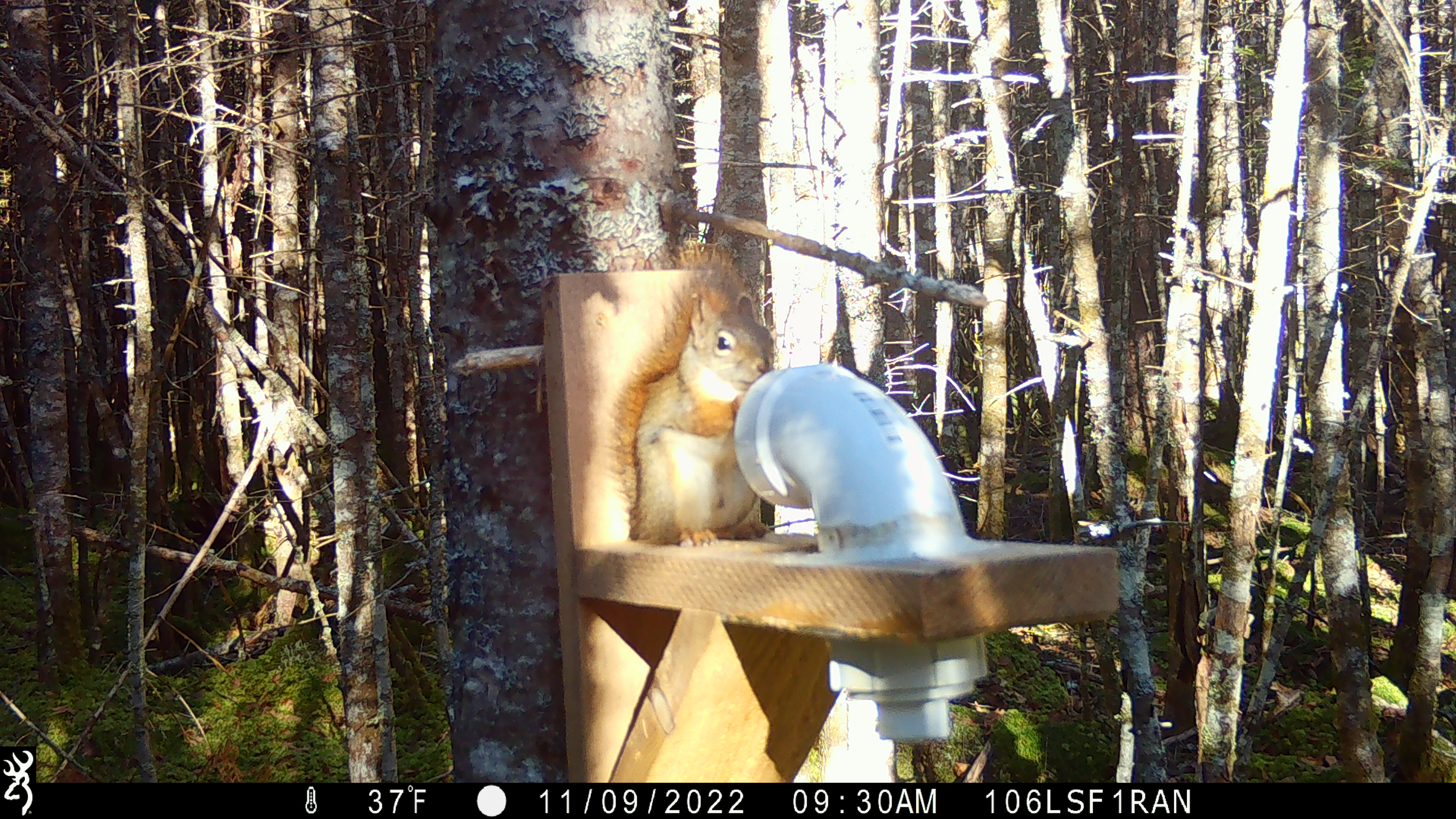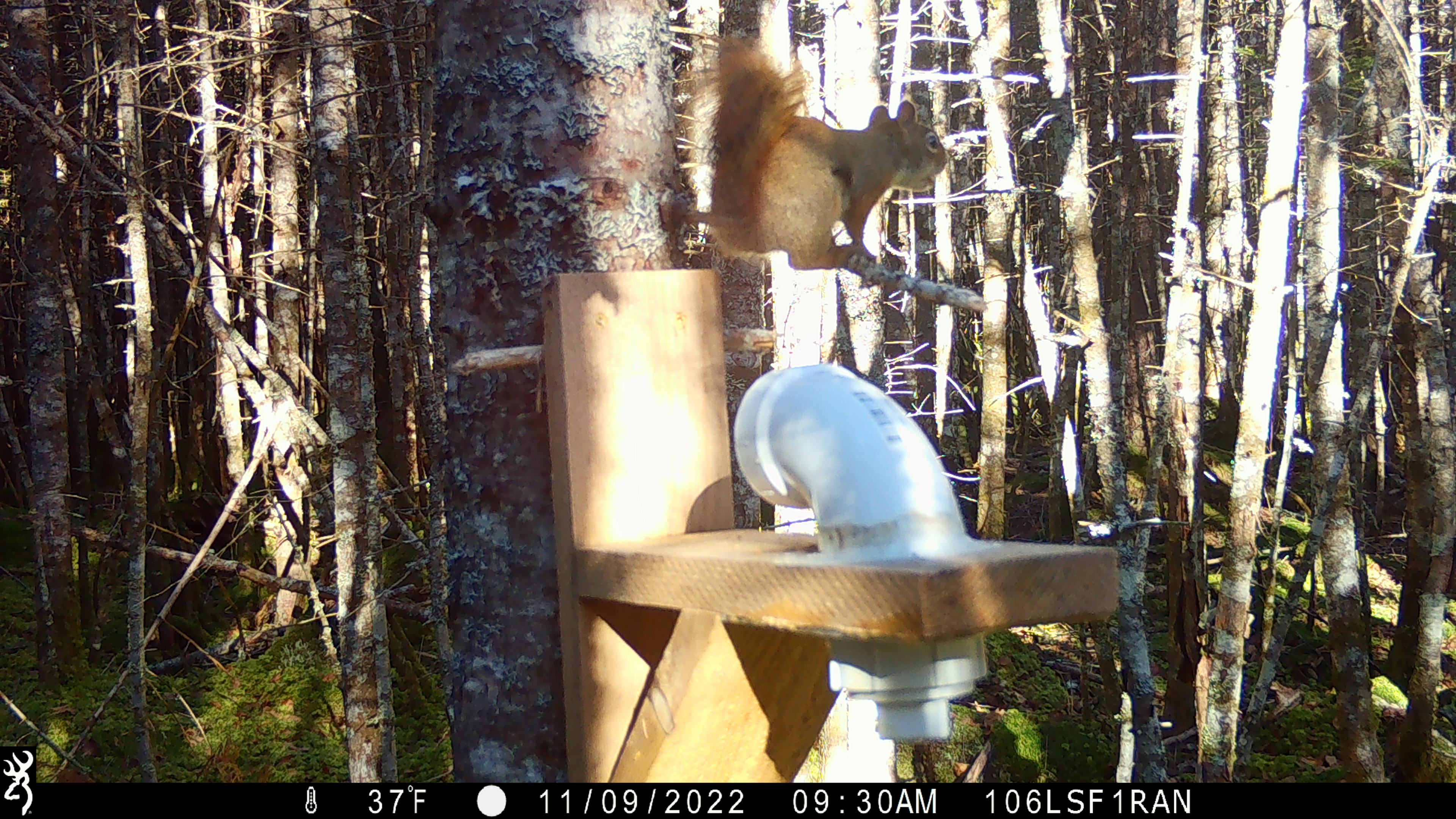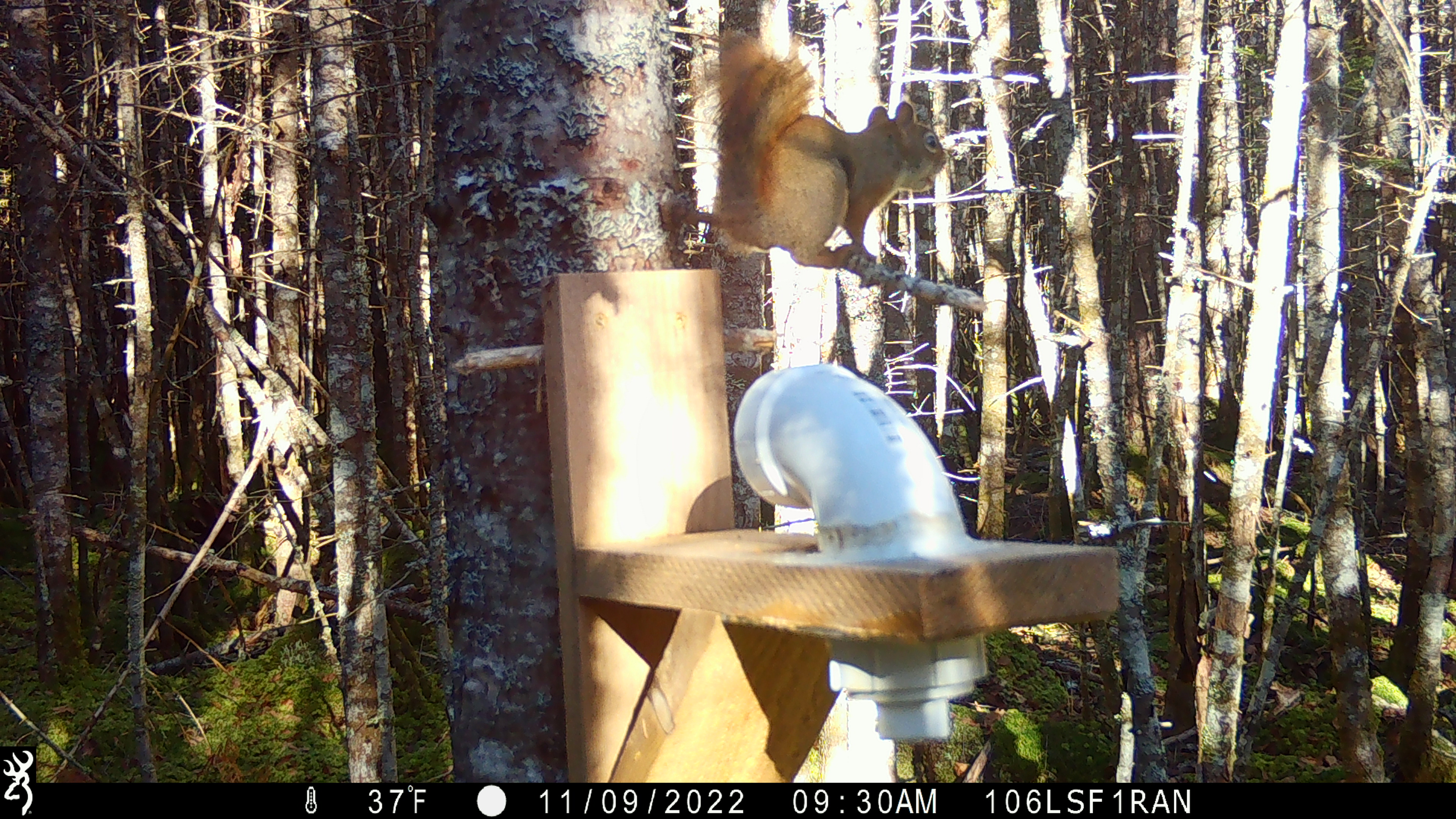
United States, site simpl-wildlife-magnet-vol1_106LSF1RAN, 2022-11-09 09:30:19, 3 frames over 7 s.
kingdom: Animalia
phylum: Chordata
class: Mammalia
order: Rodentia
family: Sciuridae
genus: Tamiasciurus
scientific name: Tamiasciurus hudsonicus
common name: red squirrel